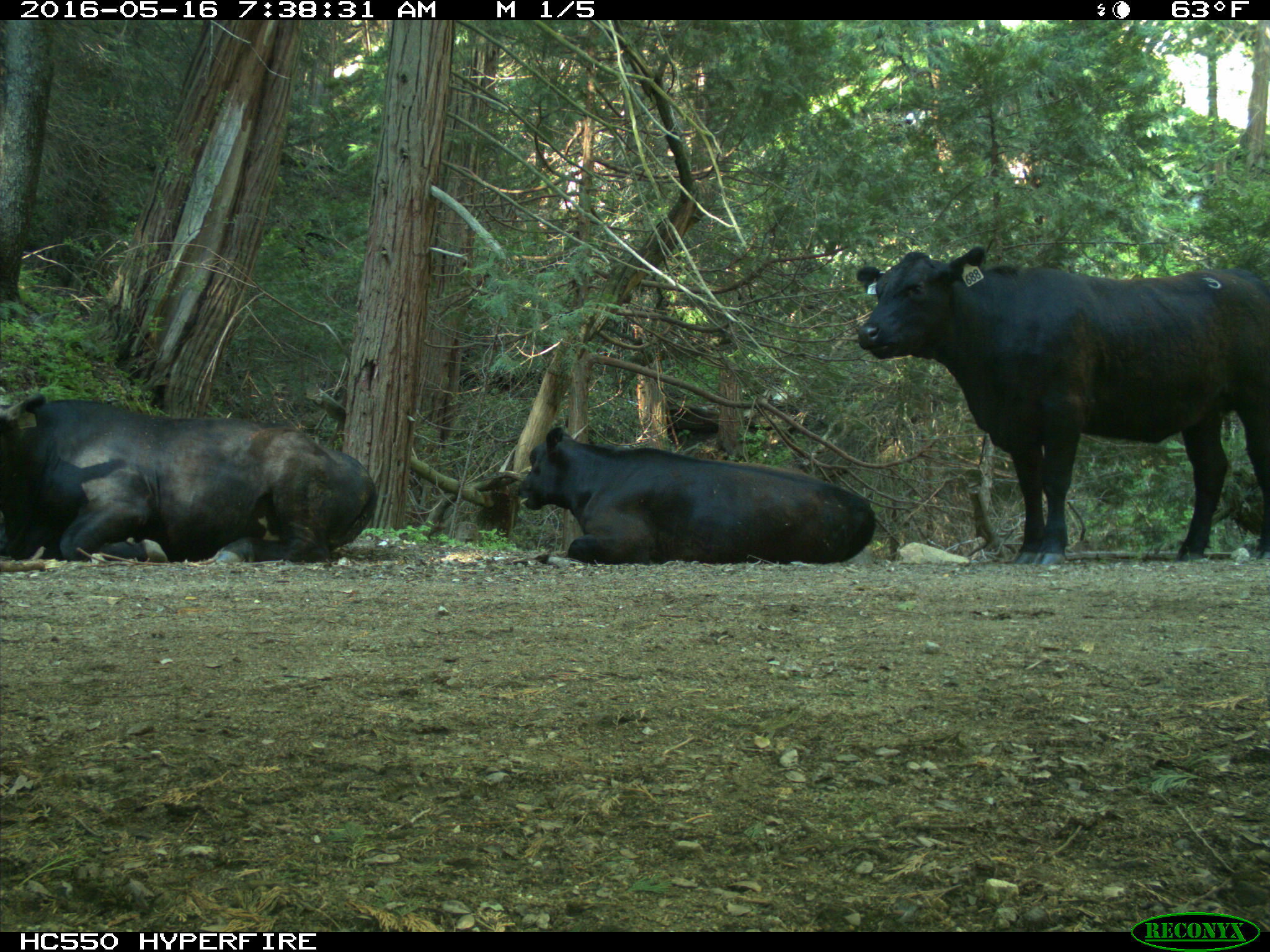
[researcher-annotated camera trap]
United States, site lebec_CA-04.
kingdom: Animalia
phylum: Chordata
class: Mammalia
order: Artiodactyla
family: Bovidae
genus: Bos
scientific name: Bos taurus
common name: domestic cow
Bos taurus (domestic cow).